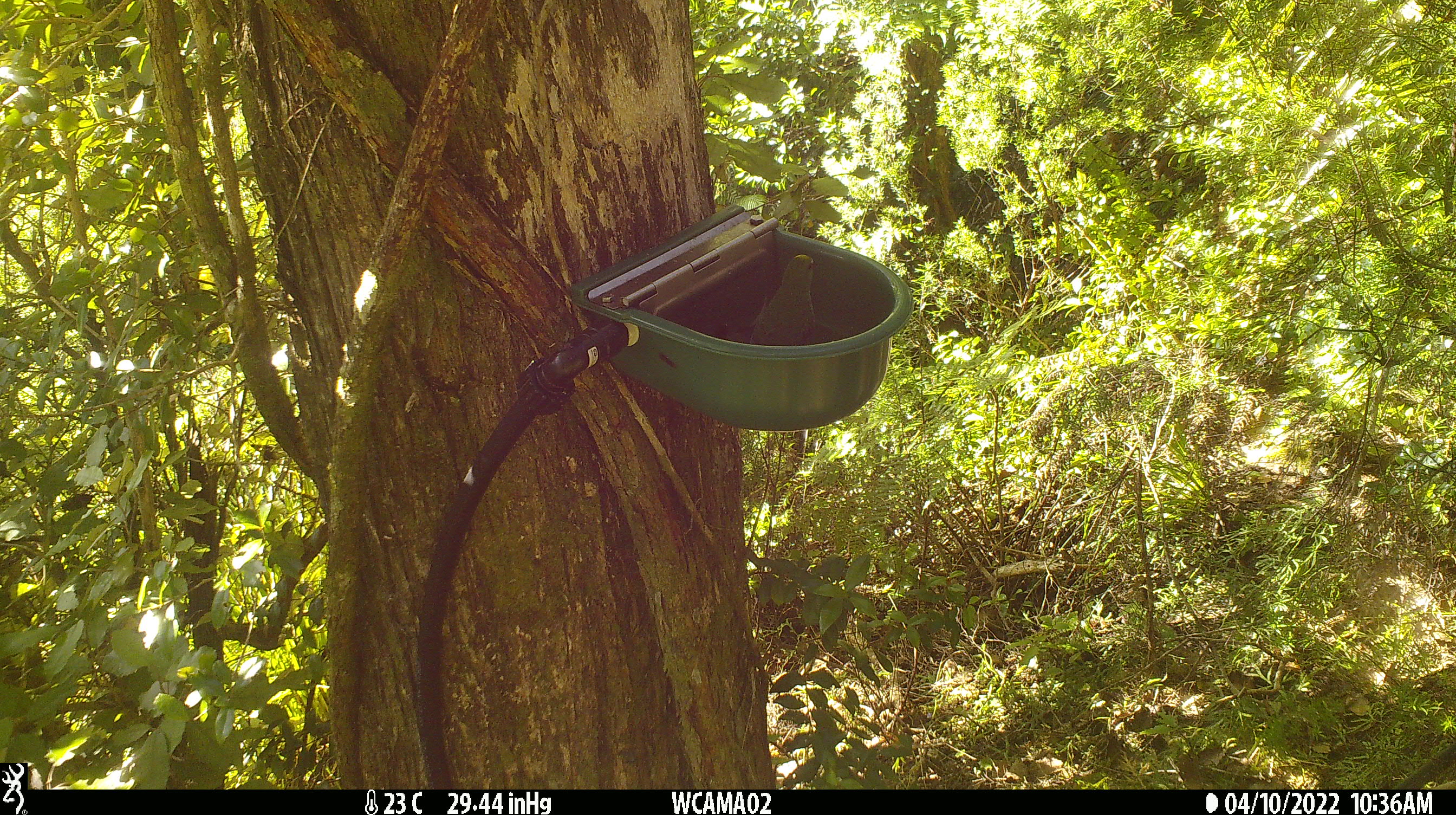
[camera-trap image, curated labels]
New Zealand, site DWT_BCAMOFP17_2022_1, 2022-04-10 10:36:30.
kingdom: Animalia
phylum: Chordata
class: Aves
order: Psittaciformes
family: Psittaculidae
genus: Cyanoramphus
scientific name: Cyanoramphus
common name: parakeet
Parakeet (Cyanoramphus).